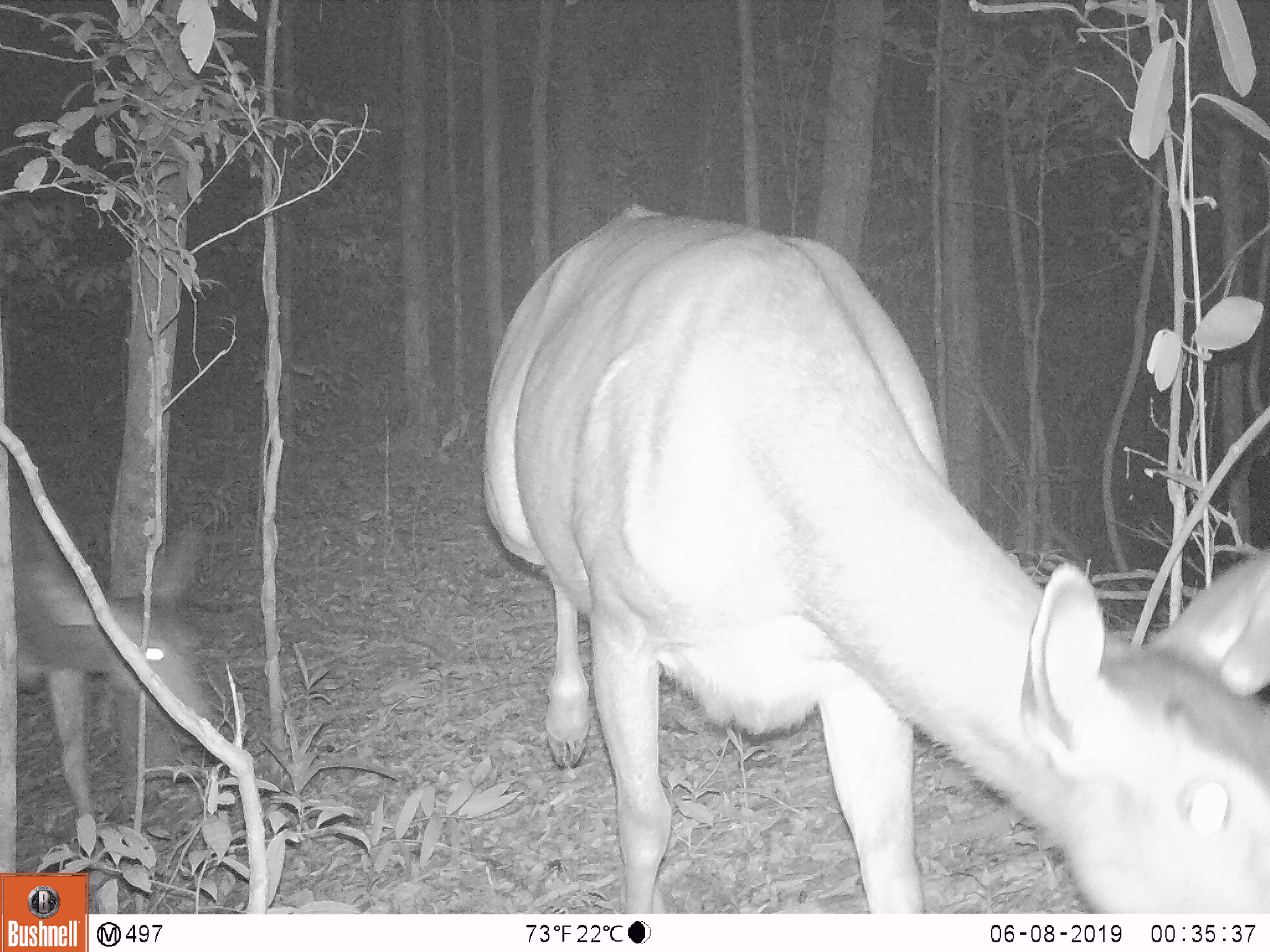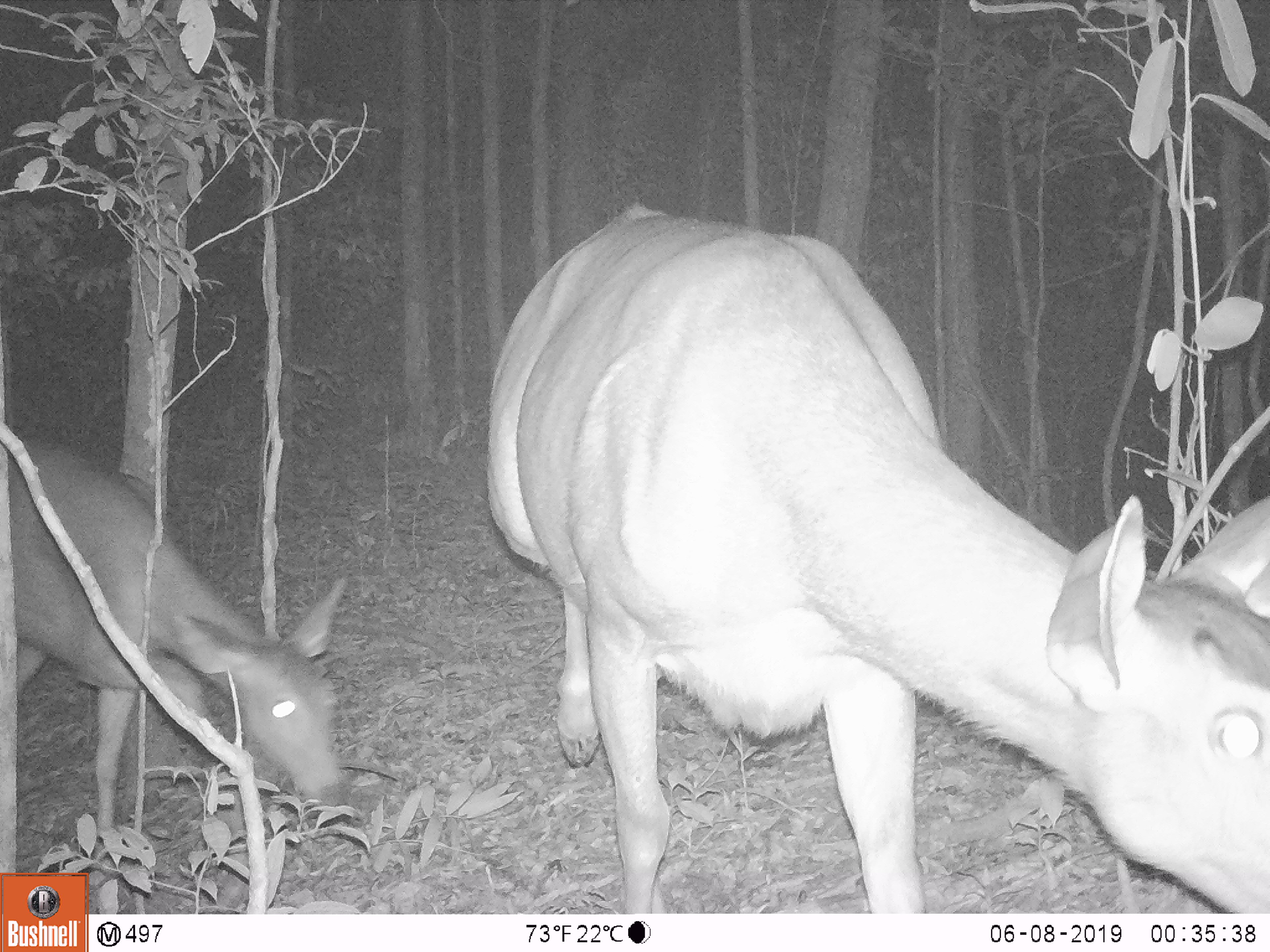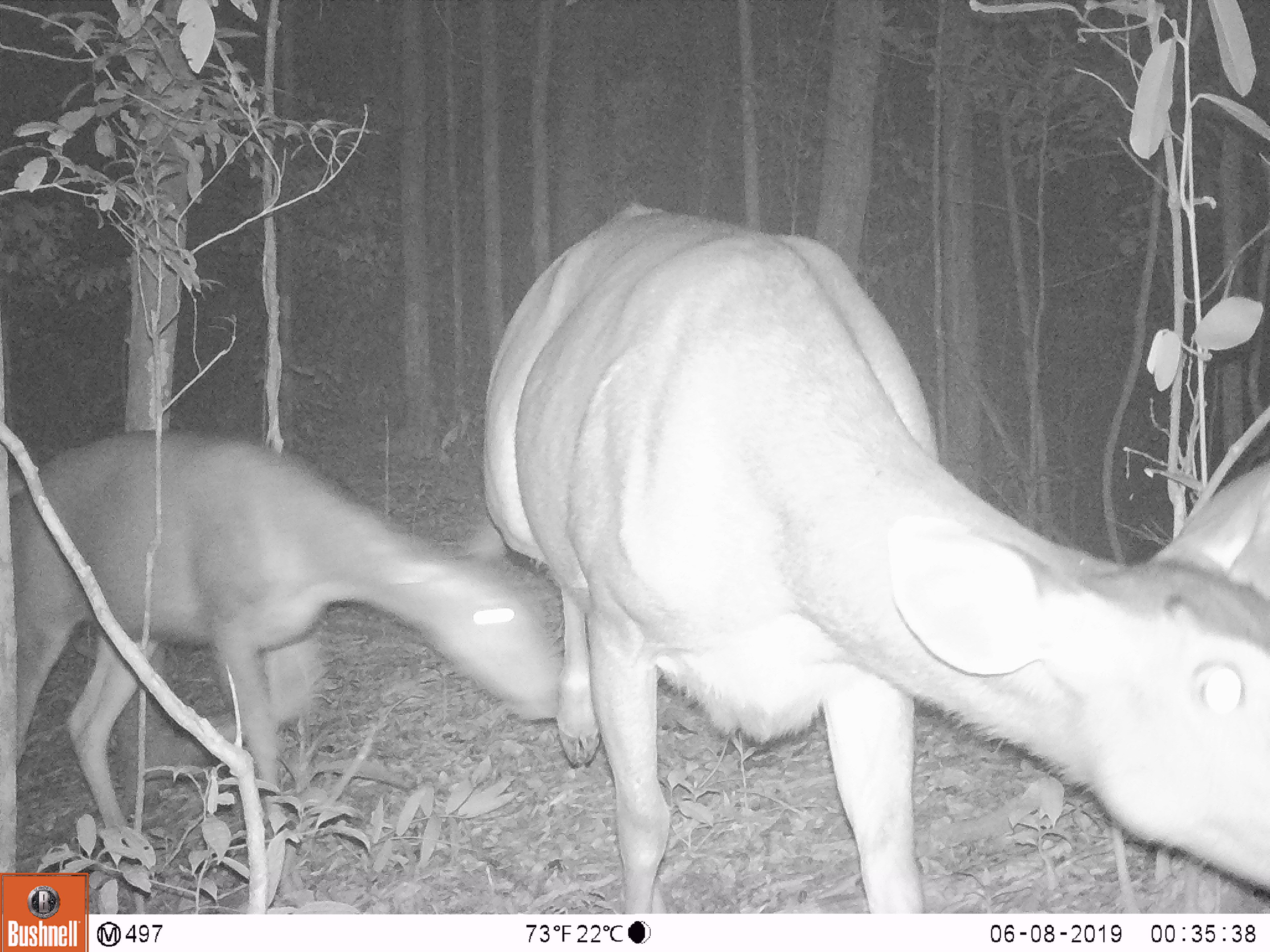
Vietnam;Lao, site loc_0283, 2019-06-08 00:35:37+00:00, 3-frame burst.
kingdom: Animalia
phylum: Chordata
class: Mammalia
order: Artiodactyla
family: Cervidae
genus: Rusa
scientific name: Rusa unicolor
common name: sambar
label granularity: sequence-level